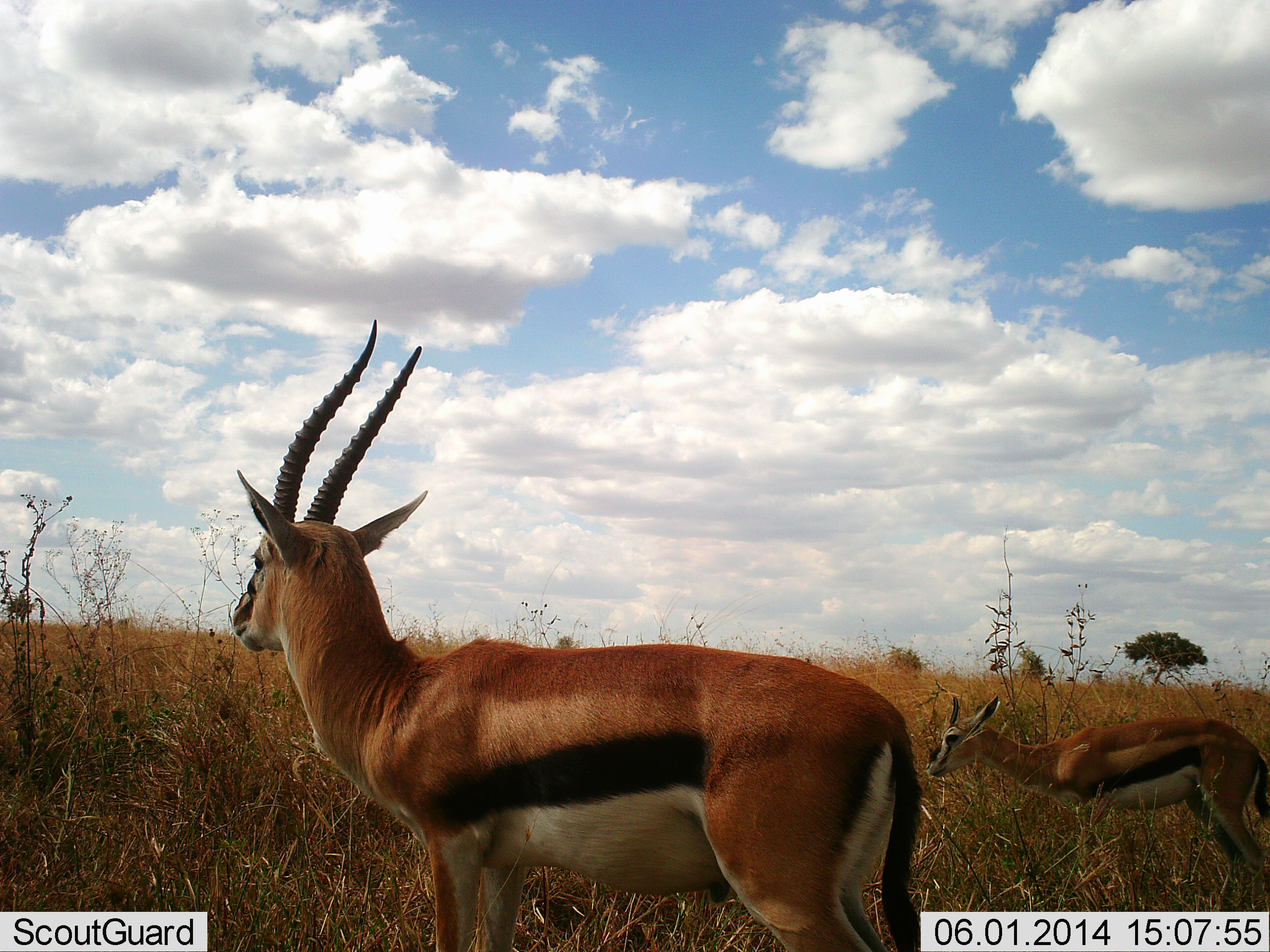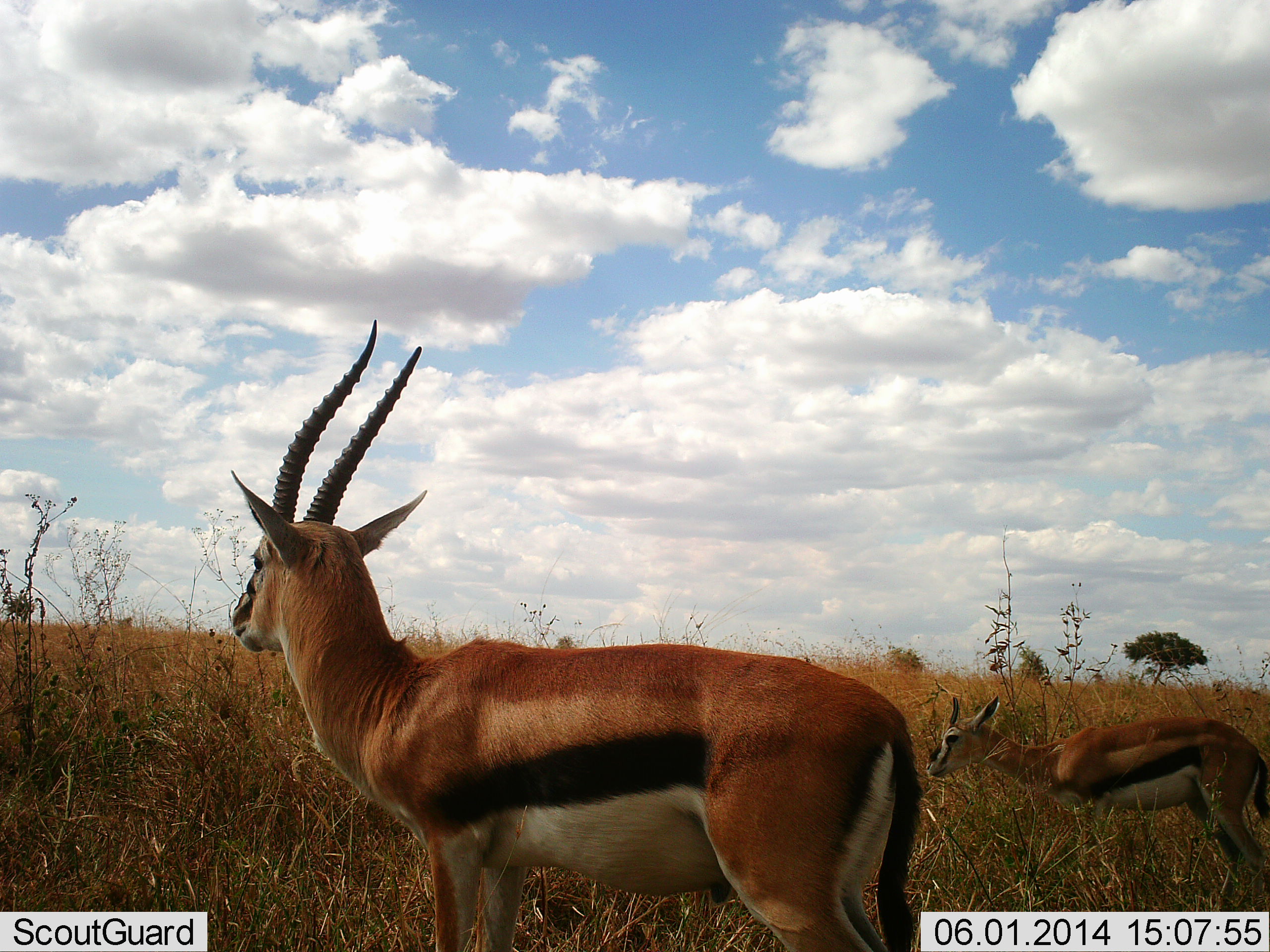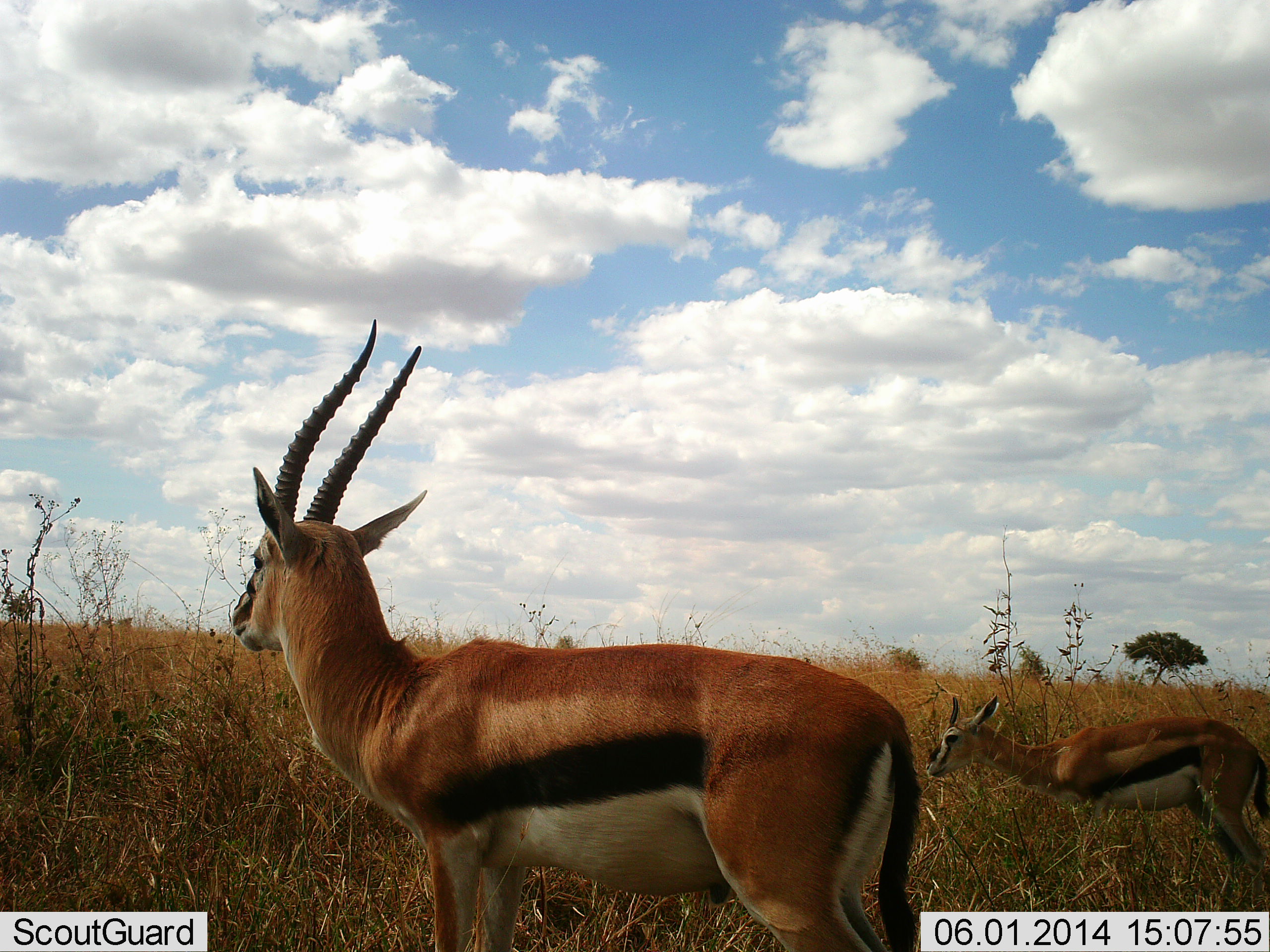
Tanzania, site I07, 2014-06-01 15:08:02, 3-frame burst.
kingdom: Animalia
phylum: Chordata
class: Mammalia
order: Artiodactyla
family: Bovidae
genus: Eudorcas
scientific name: Eudorcas thomsonii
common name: thomson's gazelle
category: gazellethomsons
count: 2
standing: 100%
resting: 10%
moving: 0%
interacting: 0%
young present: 10%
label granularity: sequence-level